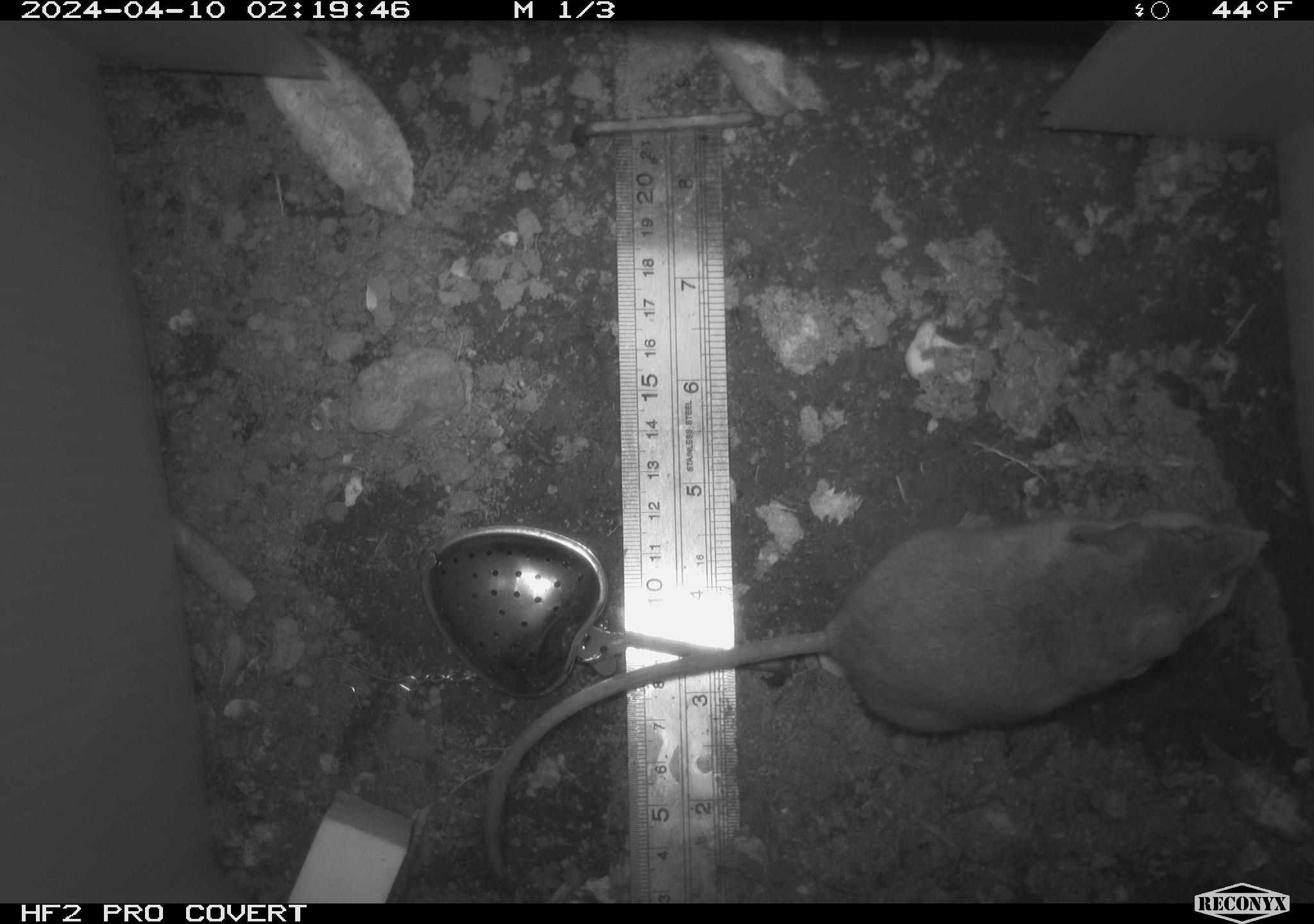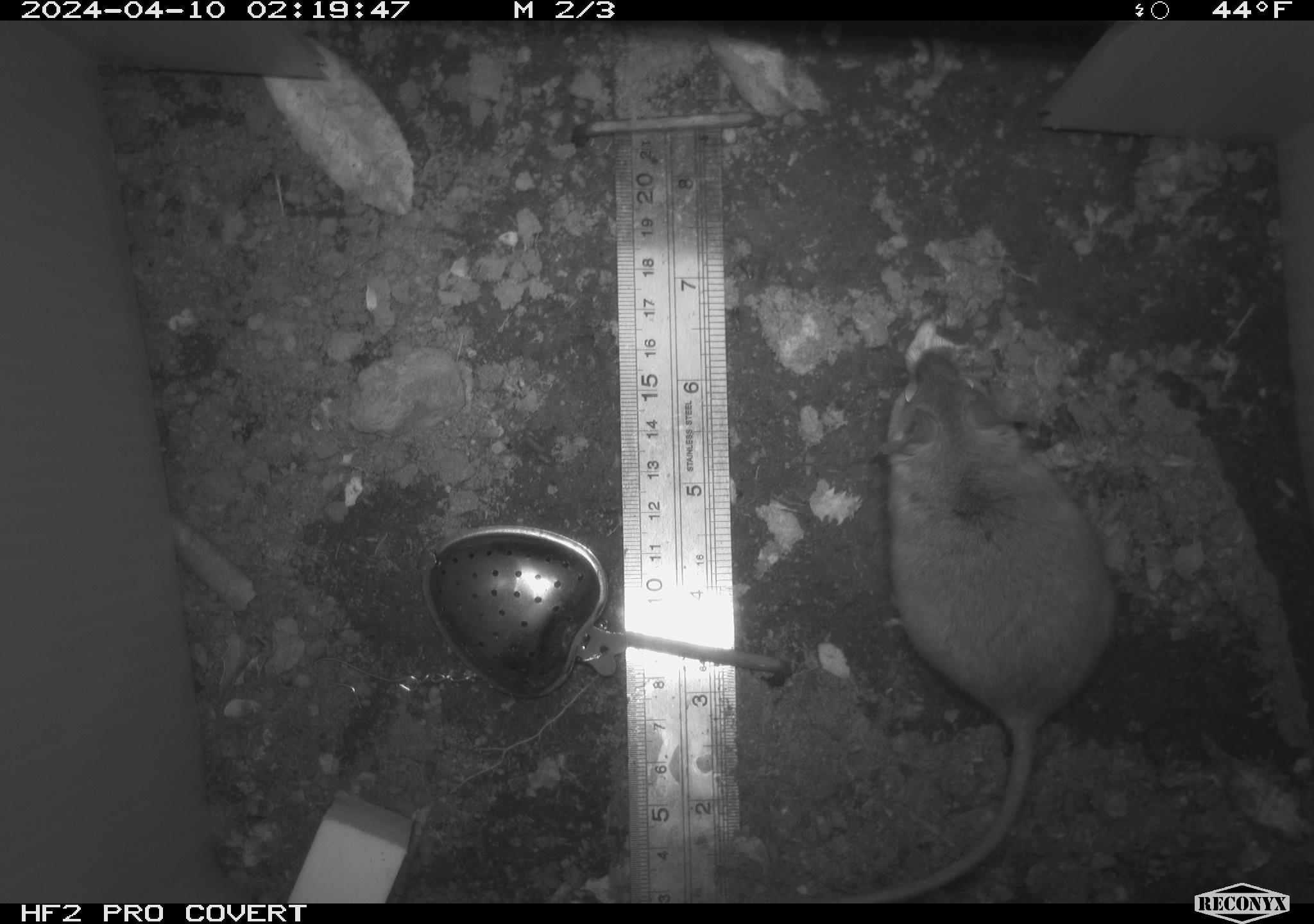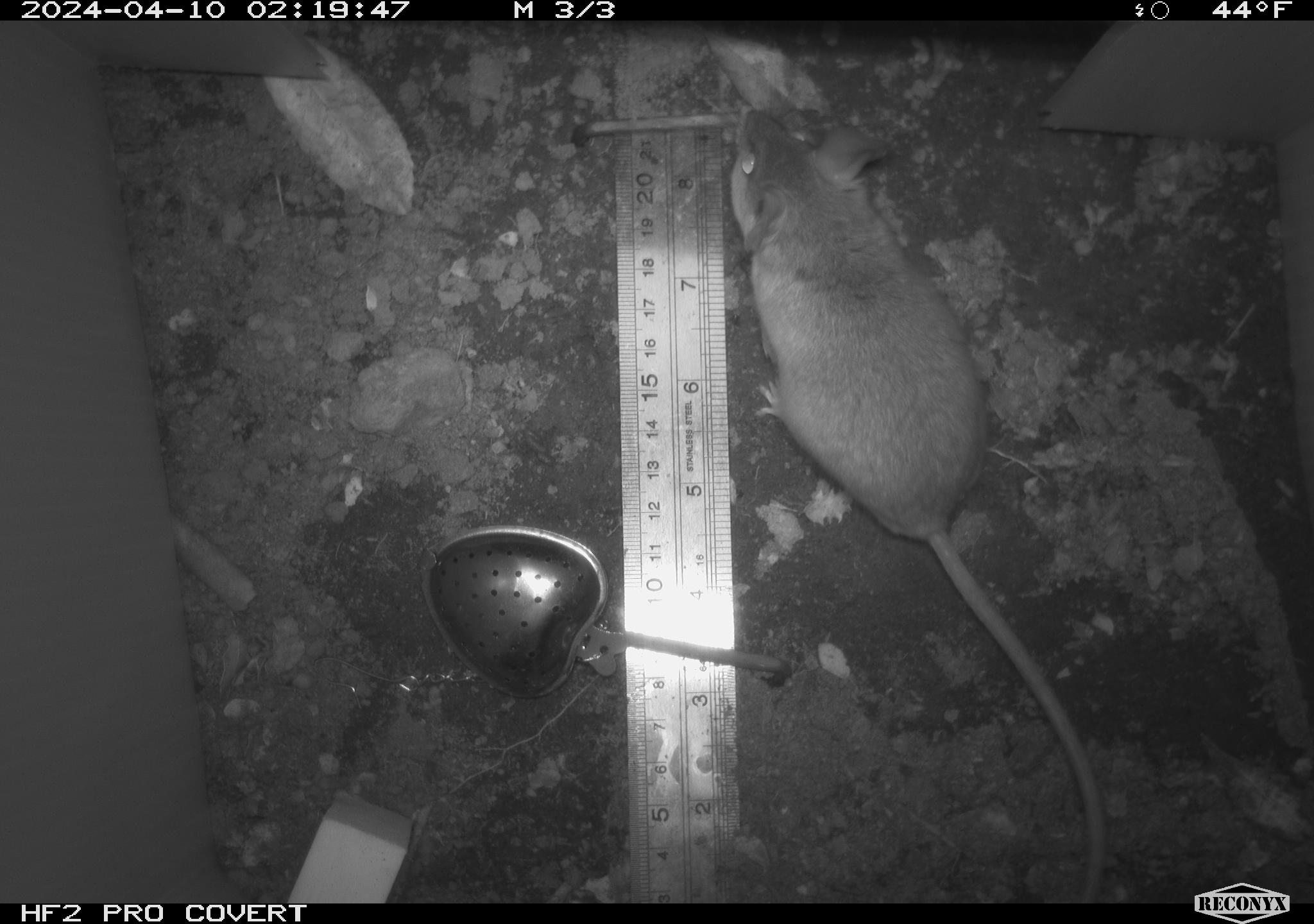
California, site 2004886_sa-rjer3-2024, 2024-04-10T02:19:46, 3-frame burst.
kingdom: Animalia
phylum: Chordata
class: Mammalia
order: Rodentia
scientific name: Rodentia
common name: mouse species